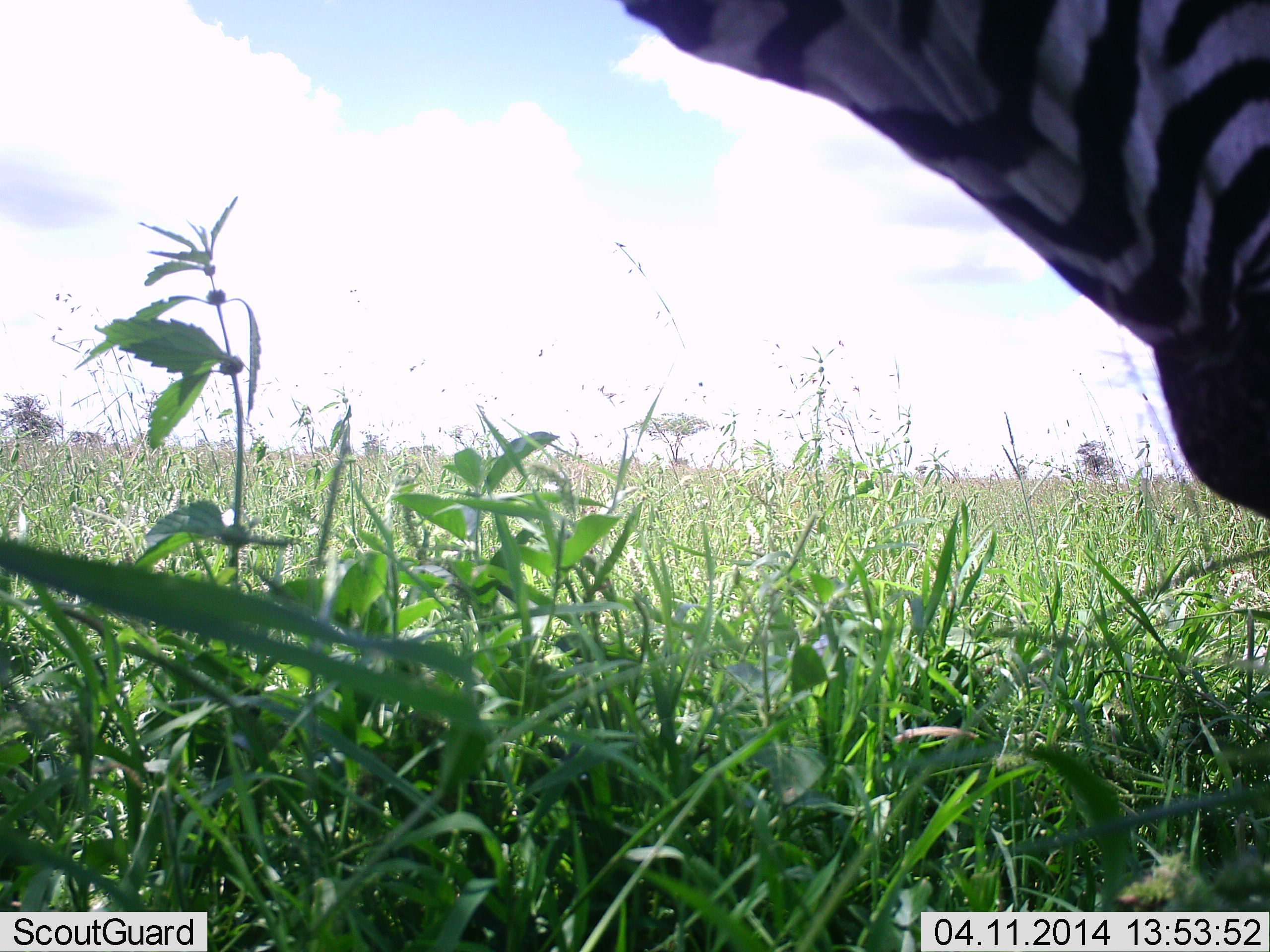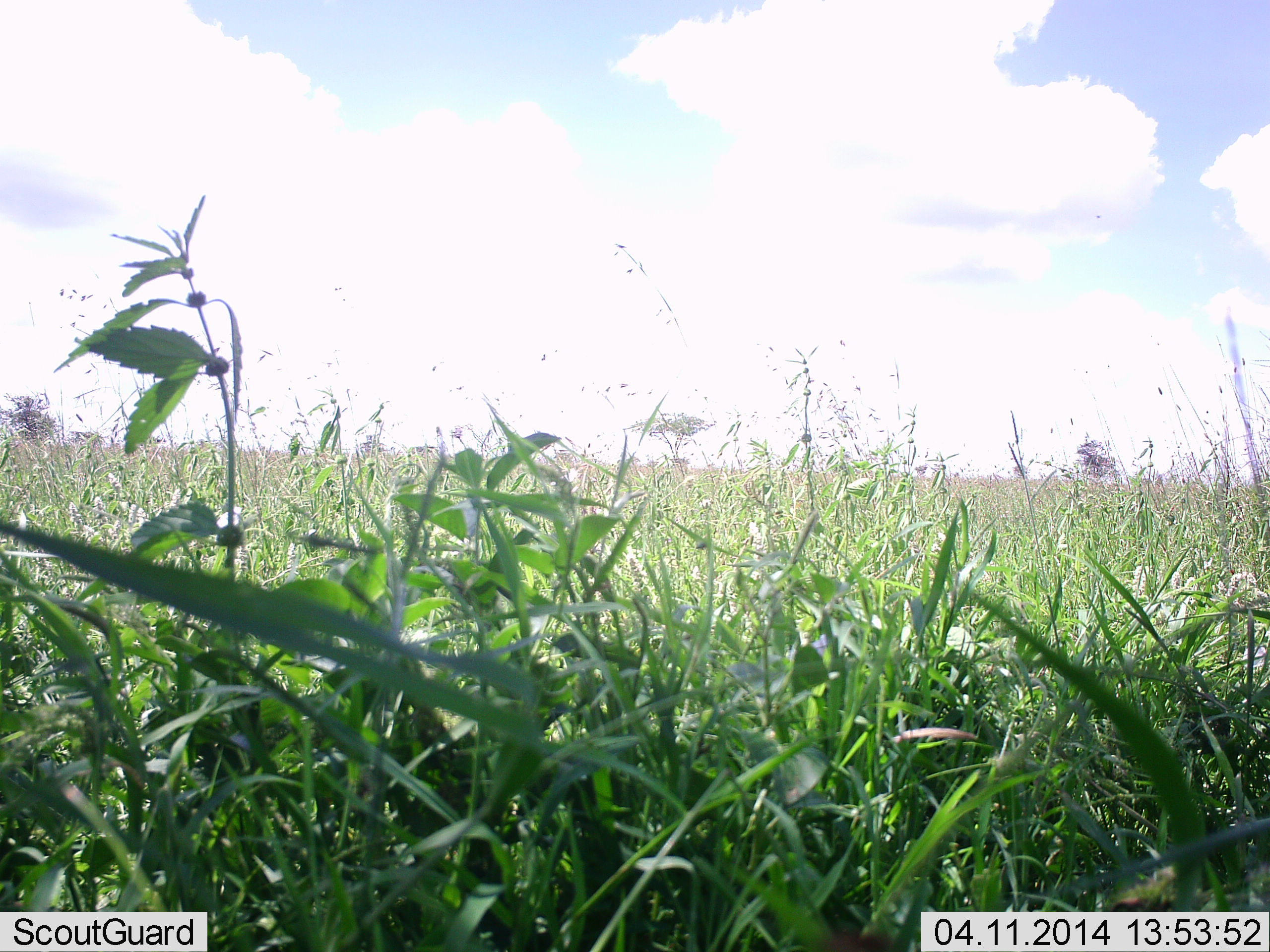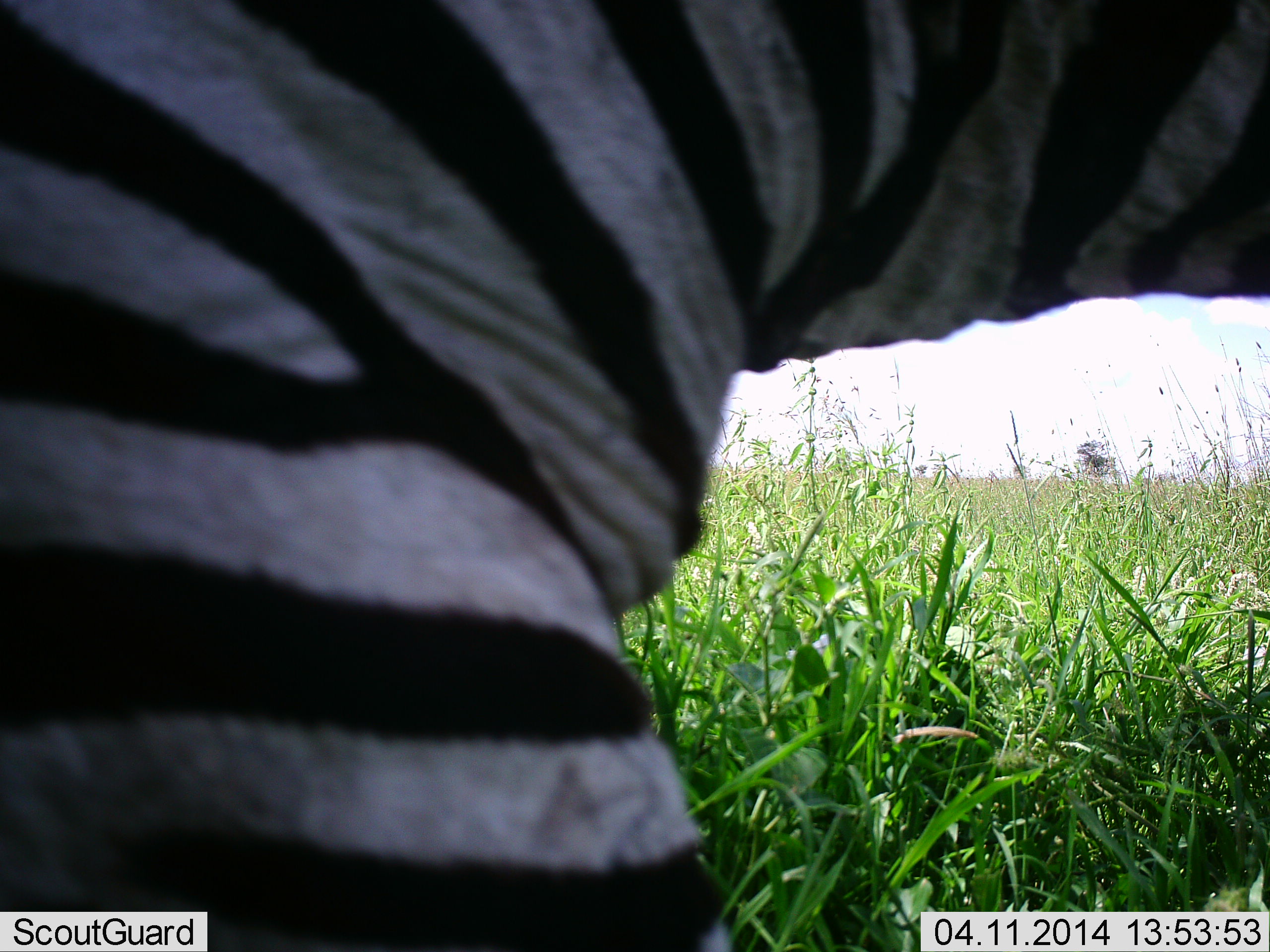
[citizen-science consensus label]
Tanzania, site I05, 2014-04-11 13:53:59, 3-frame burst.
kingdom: Animalia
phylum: Chordata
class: Mammalia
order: Perissodactyla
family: Equidae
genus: Equus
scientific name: Equus quagga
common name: plains zebra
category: zebra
Zebra (plains zebra) (Equus quagga), count 1. Behavior (volunteer vote fractions): standing 0%, resting 0%, moving 100%, interacting 0%. Young present (vote fraction): 0%. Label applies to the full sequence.